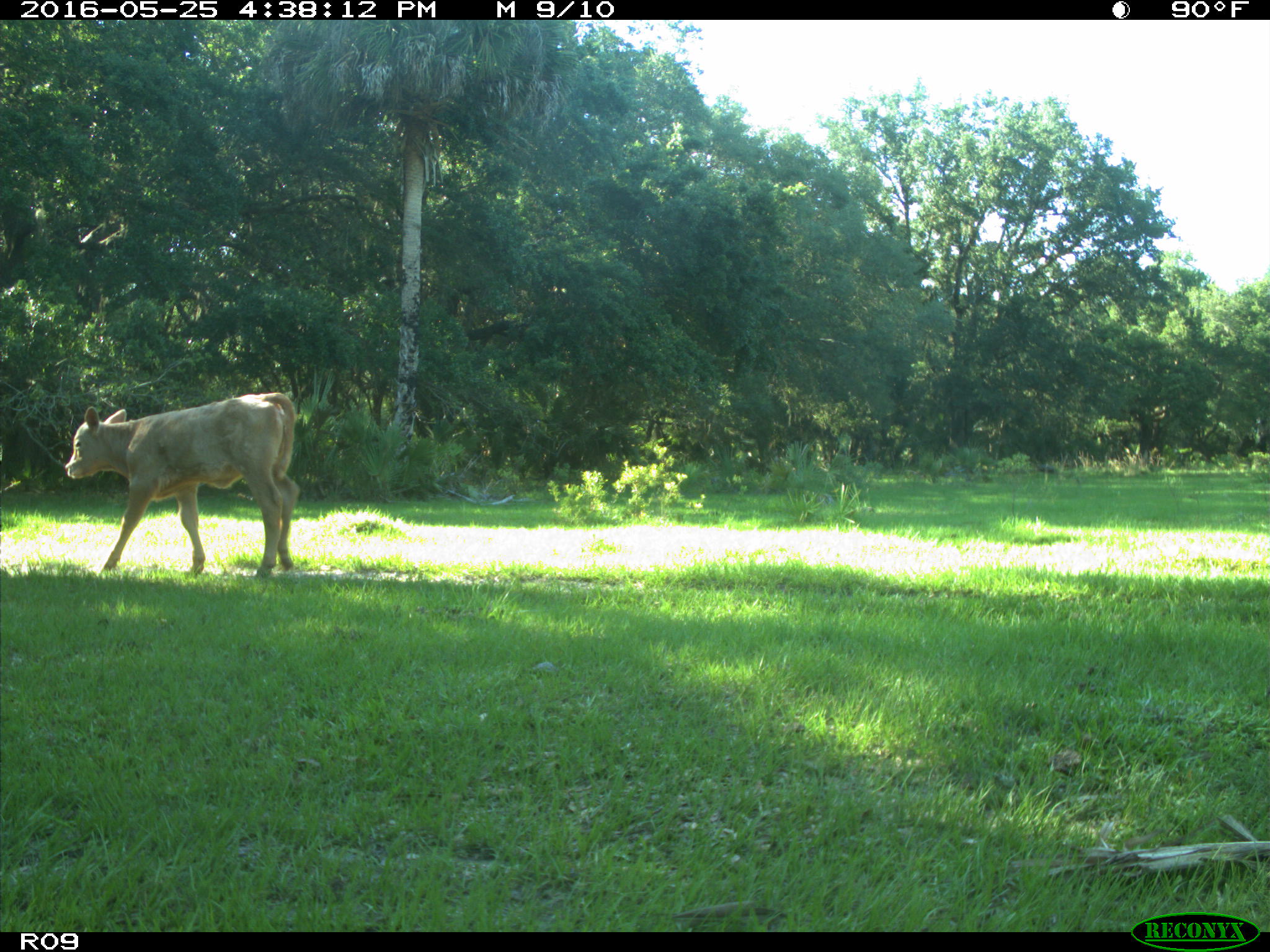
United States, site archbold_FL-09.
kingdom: Animalia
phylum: Chordata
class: Mammalia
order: Artiodactyla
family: Bovidae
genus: Bos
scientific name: Bos taurus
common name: domestic cow